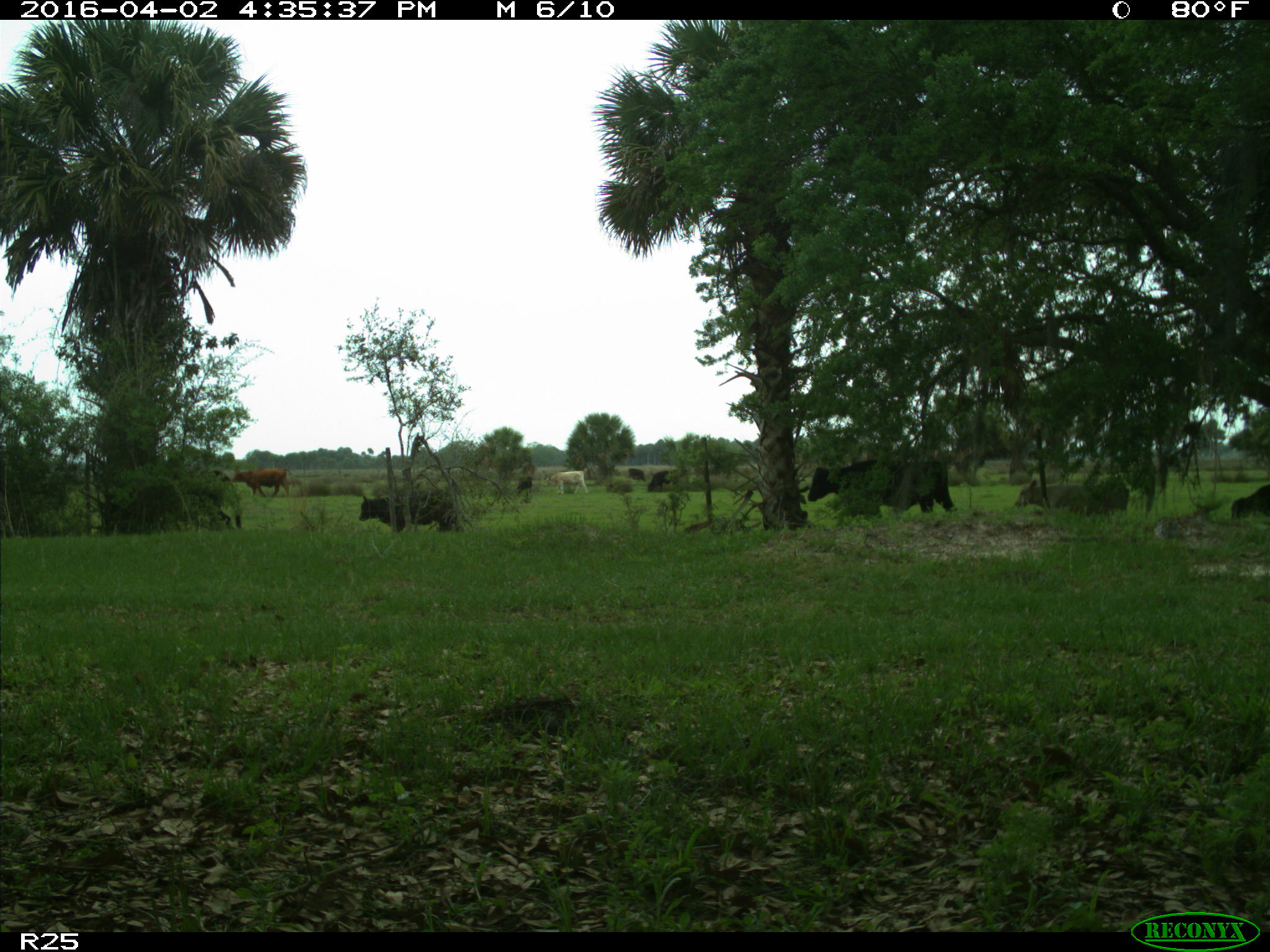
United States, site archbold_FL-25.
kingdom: Animalia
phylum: Chordata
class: Mammalia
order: Artiodactyla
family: Bovidae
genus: Bos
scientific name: Bos taurus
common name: domestic cow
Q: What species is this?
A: Bos taurus (domestic cow).